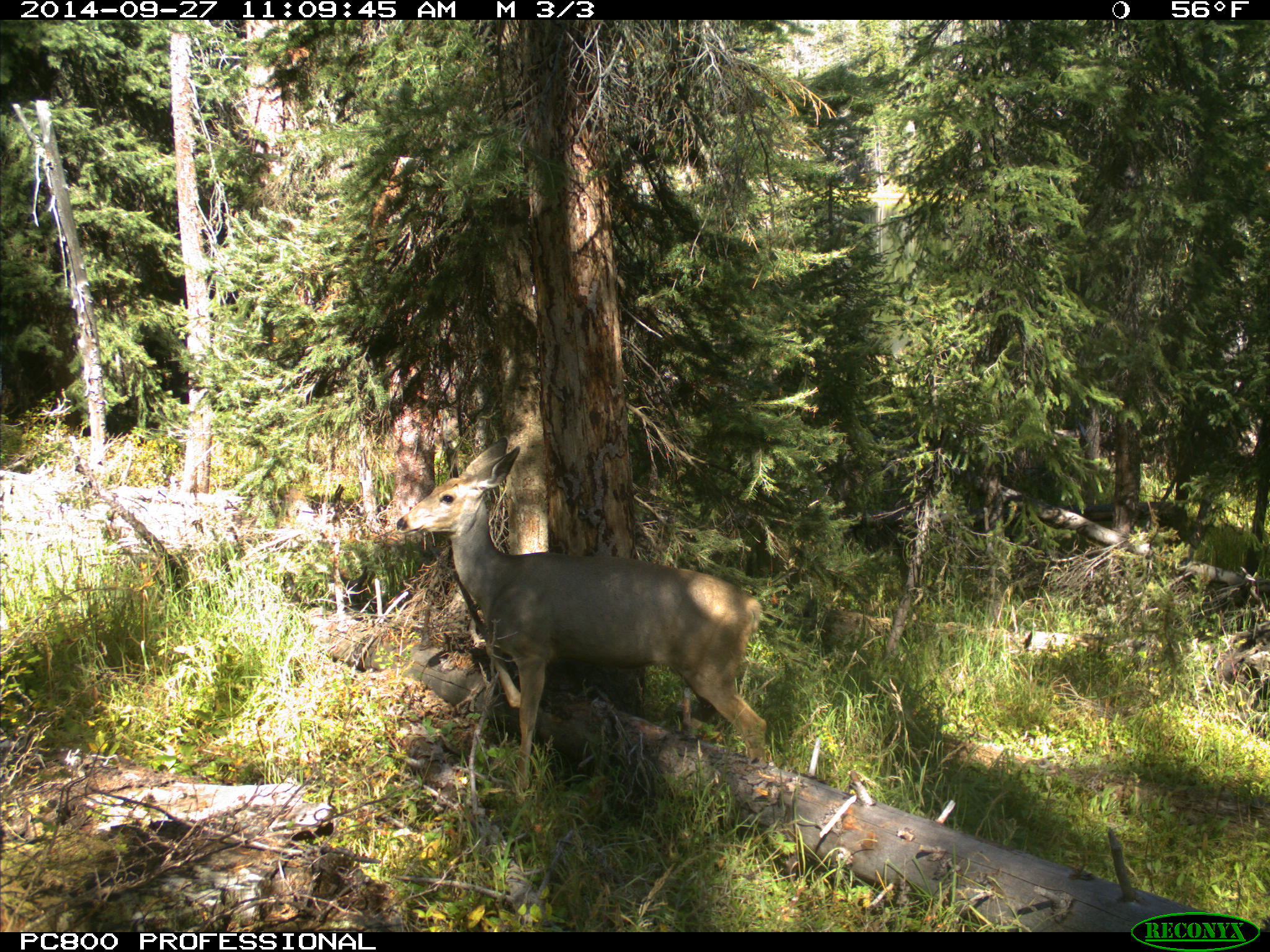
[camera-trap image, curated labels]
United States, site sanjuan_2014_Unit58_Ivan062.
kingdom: Animalia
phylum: Chordata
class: Mammalia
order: Artiodactyla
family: Cervidae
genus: Odocoileus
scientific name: Odocoileus hemionus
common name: mule deer